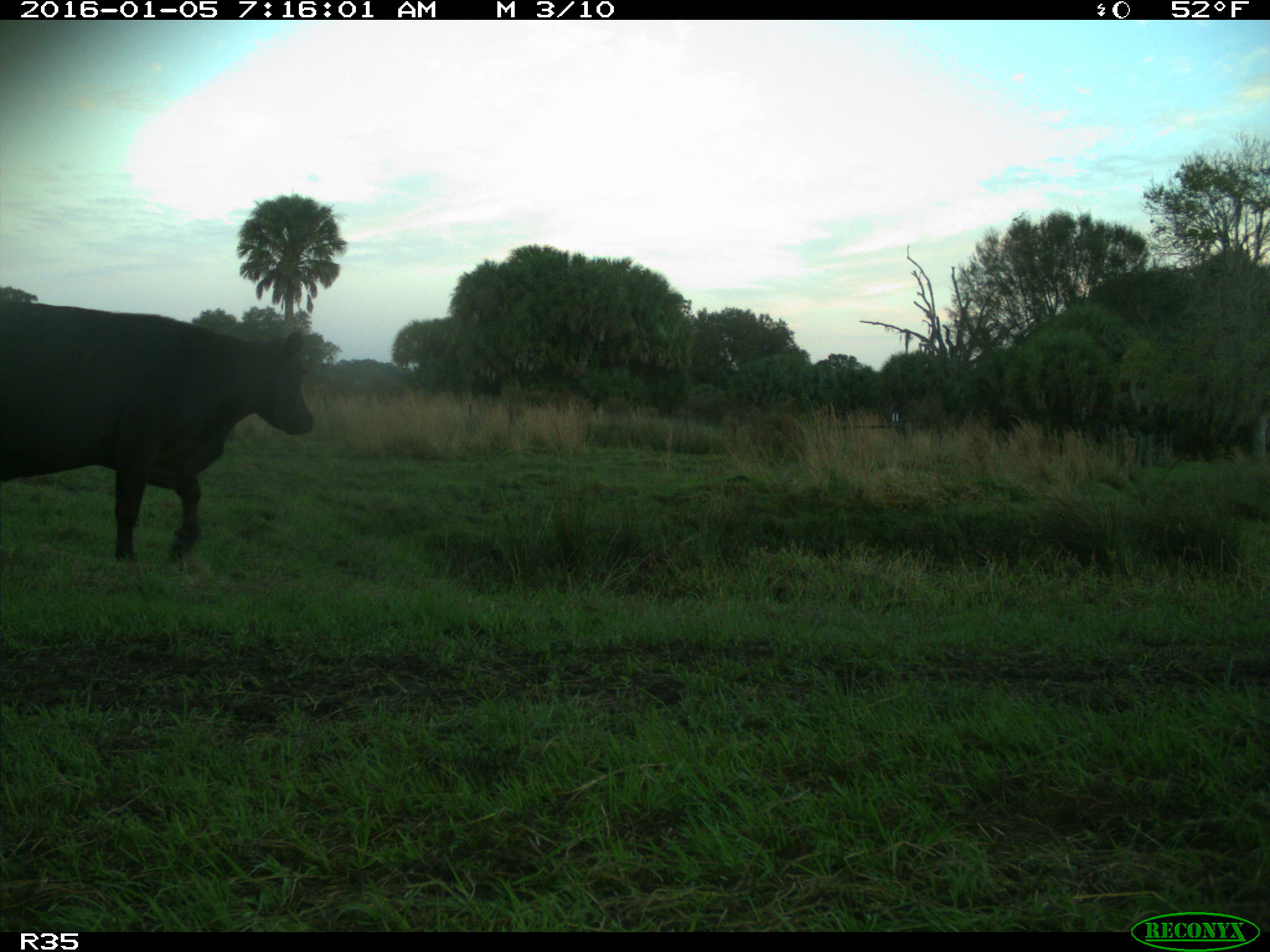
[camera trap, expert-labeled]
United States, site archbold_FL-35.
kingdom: Animalia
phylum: Chordata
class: Mammalia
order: Artiodactyla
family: Bovidae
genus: Bos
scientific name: Bos taurus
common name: domestic cow